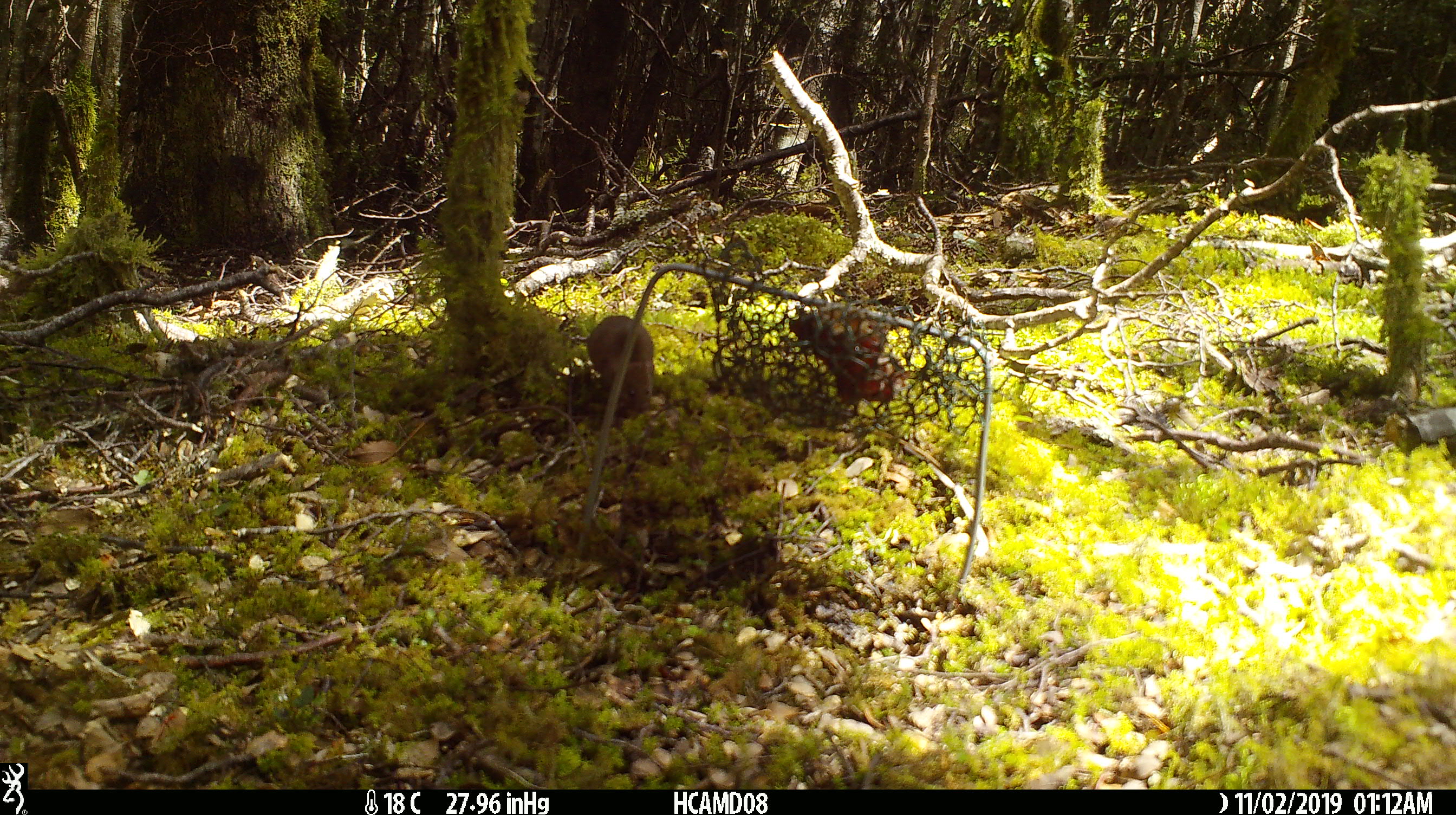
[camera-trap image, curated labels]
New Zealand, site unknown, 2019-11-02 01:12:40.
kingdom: Animalia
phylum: Chordata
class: Mammalia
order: Rodentia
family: Muridae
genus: Mus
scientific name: Mus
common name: mouse